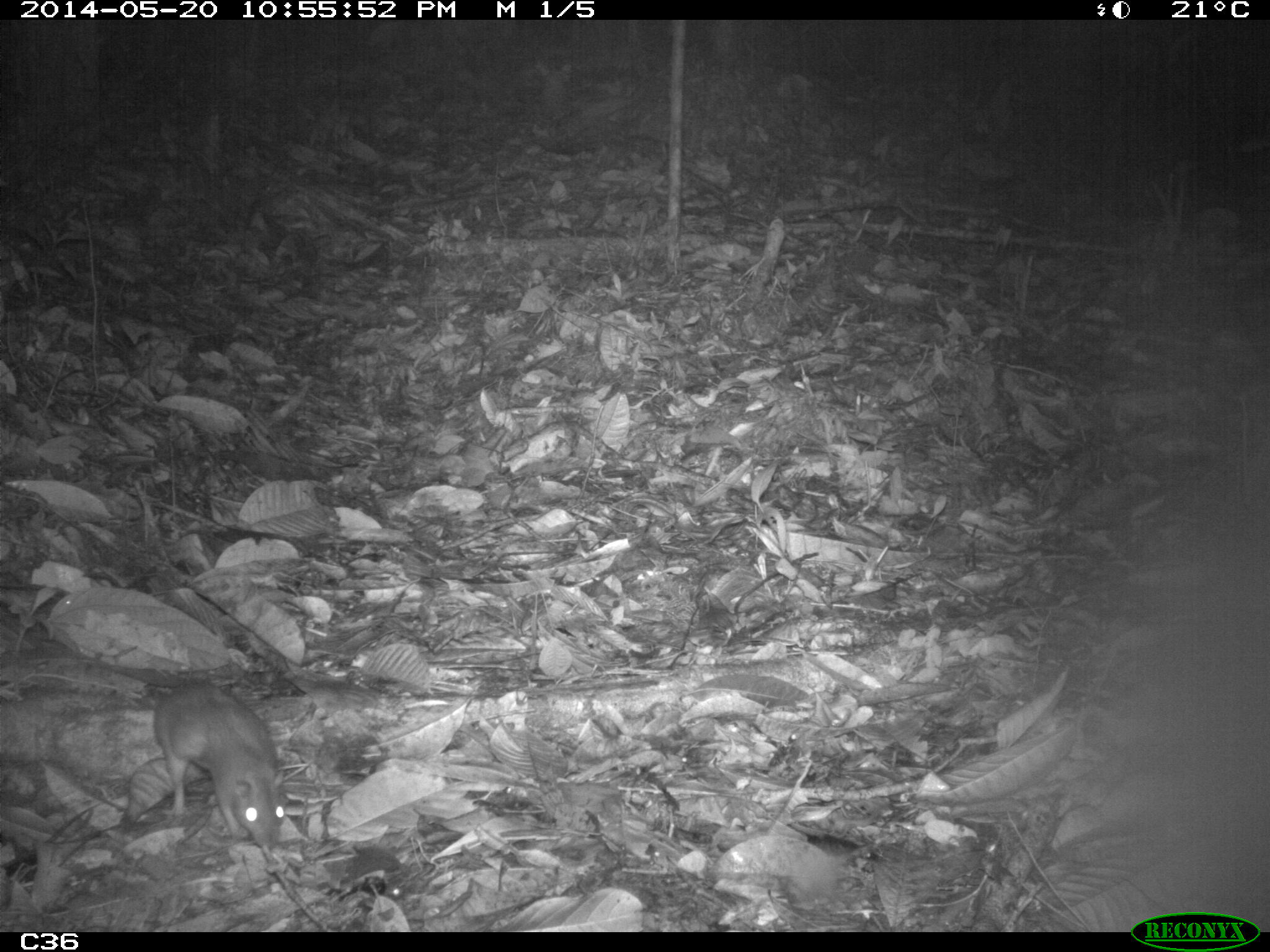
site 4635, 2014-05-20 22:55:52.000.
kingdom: Animalia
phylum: Chordata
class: Mammalia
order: Rodentia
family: Muridae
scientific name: Muridae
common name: mice, rats, and gerbils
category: unknown mouse or rat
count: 1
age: adult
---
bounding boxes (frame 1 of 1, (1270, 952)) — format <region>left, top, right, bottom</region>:
unknown mouse or rat: <region>152, 679, 288, 851</region>